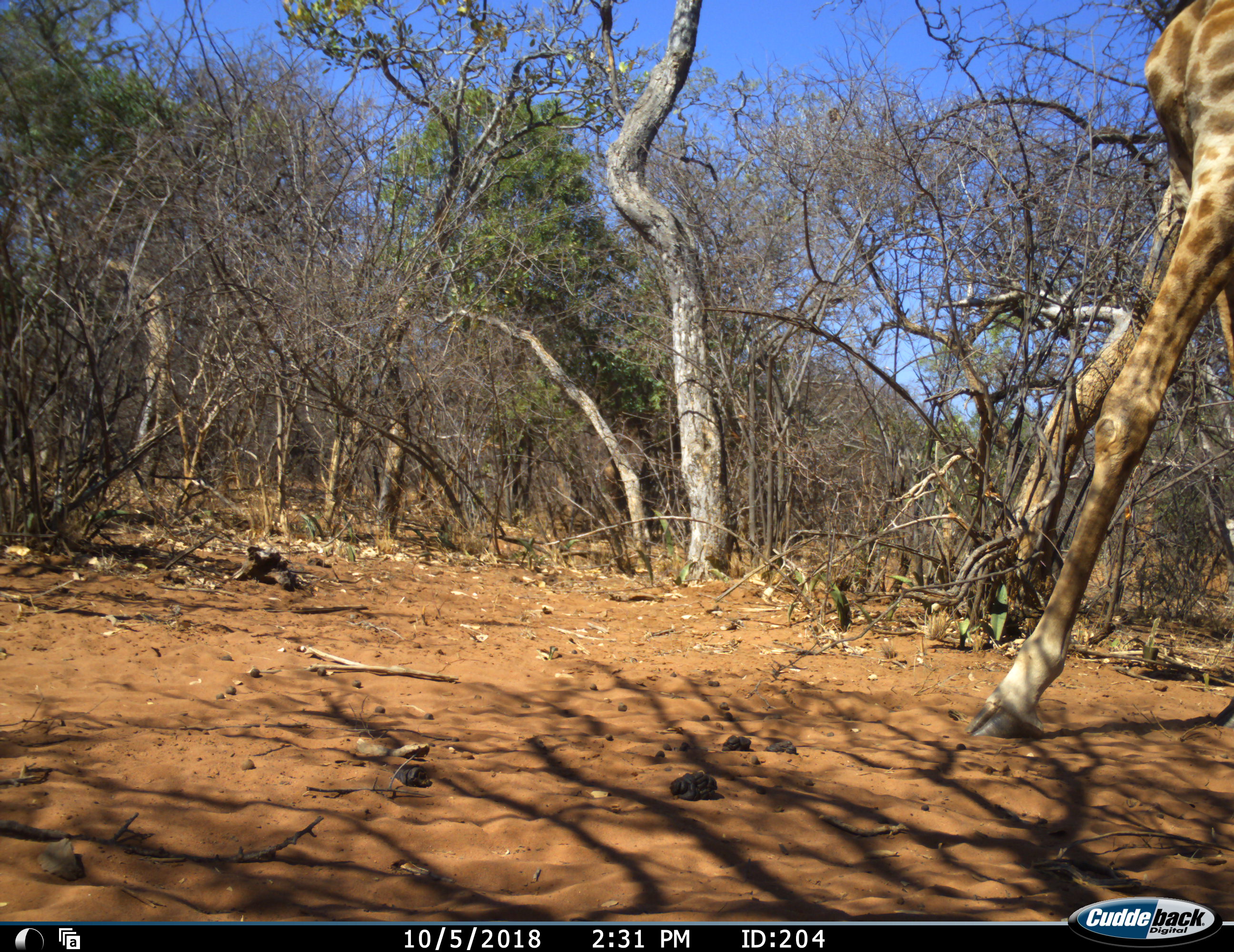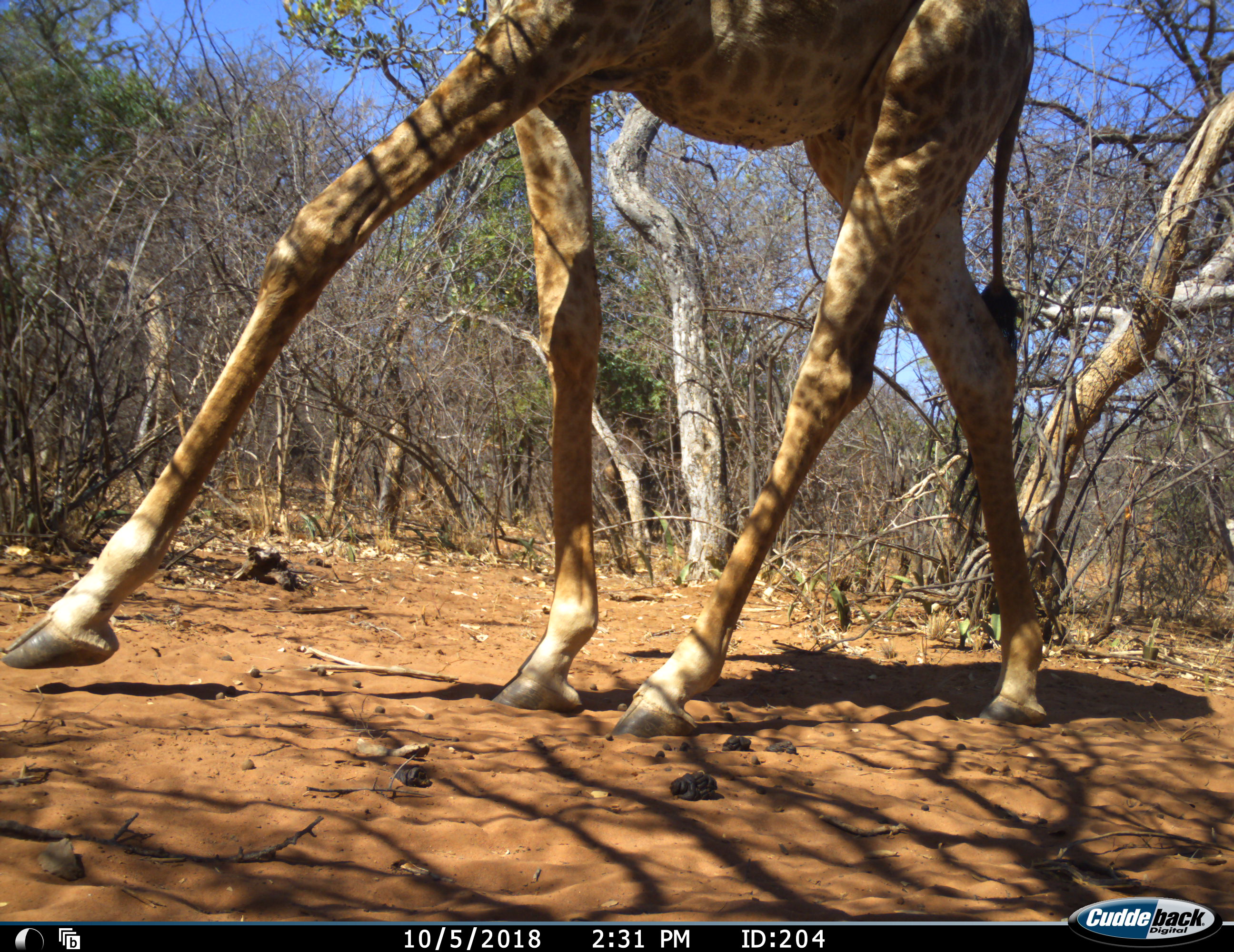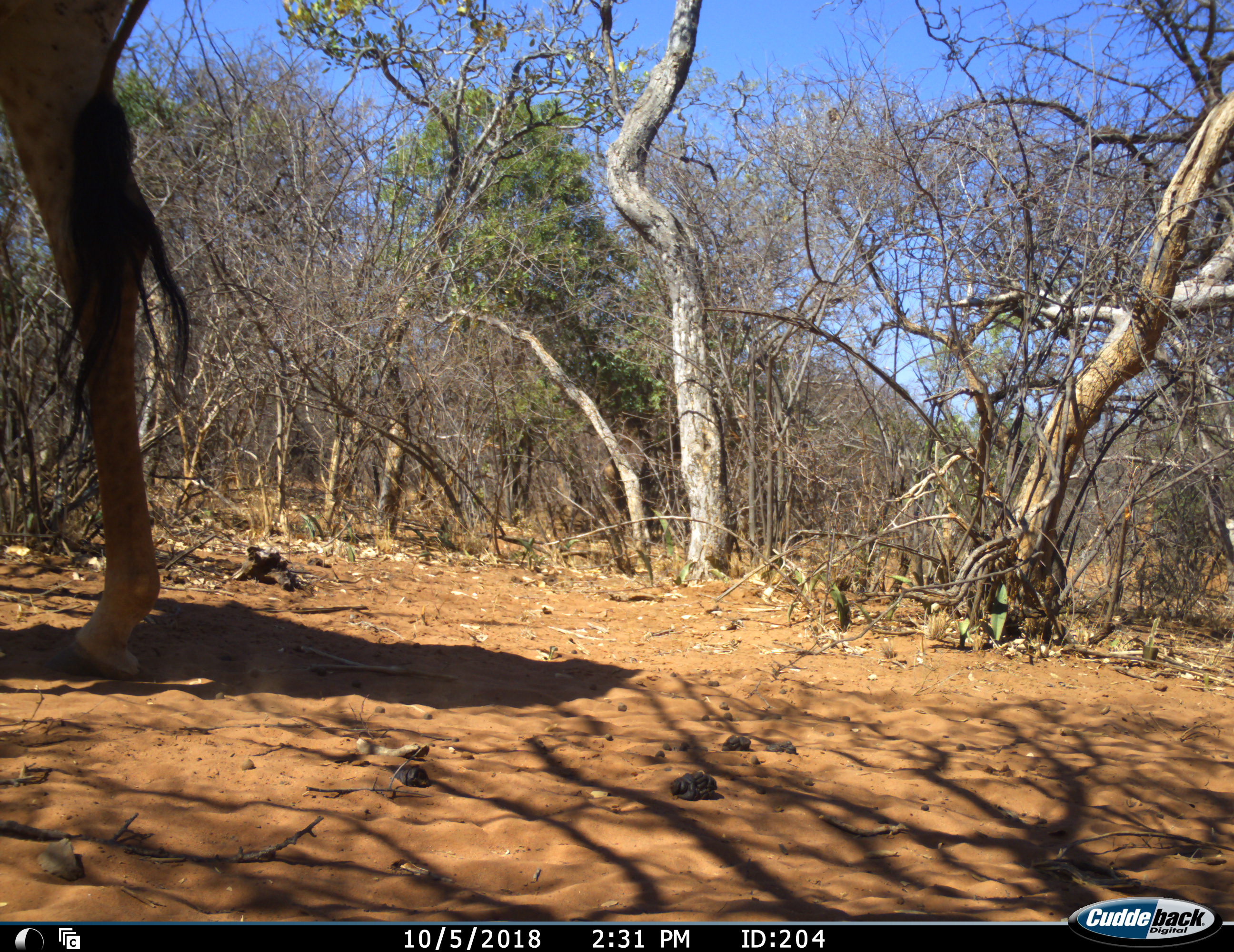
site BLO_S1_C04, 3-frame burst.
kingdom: Animalia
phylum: Chordata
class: Mammalia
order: Artiodactyla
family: Giraffidae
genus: Giraffa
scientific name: Giraffa camelopardalis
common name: giraffe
Giraffe (Giraffa camelopardalis), count 1. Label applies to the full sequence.